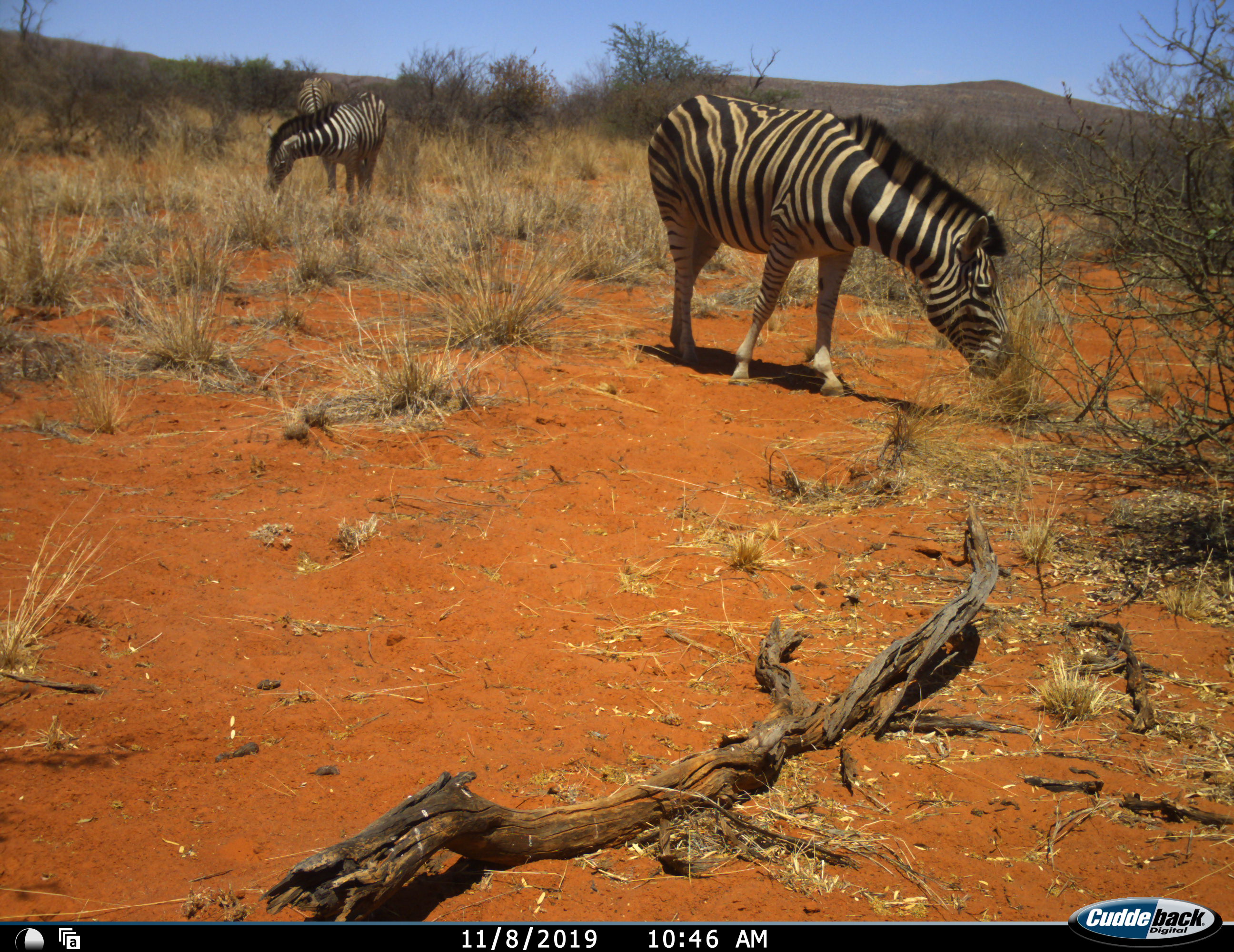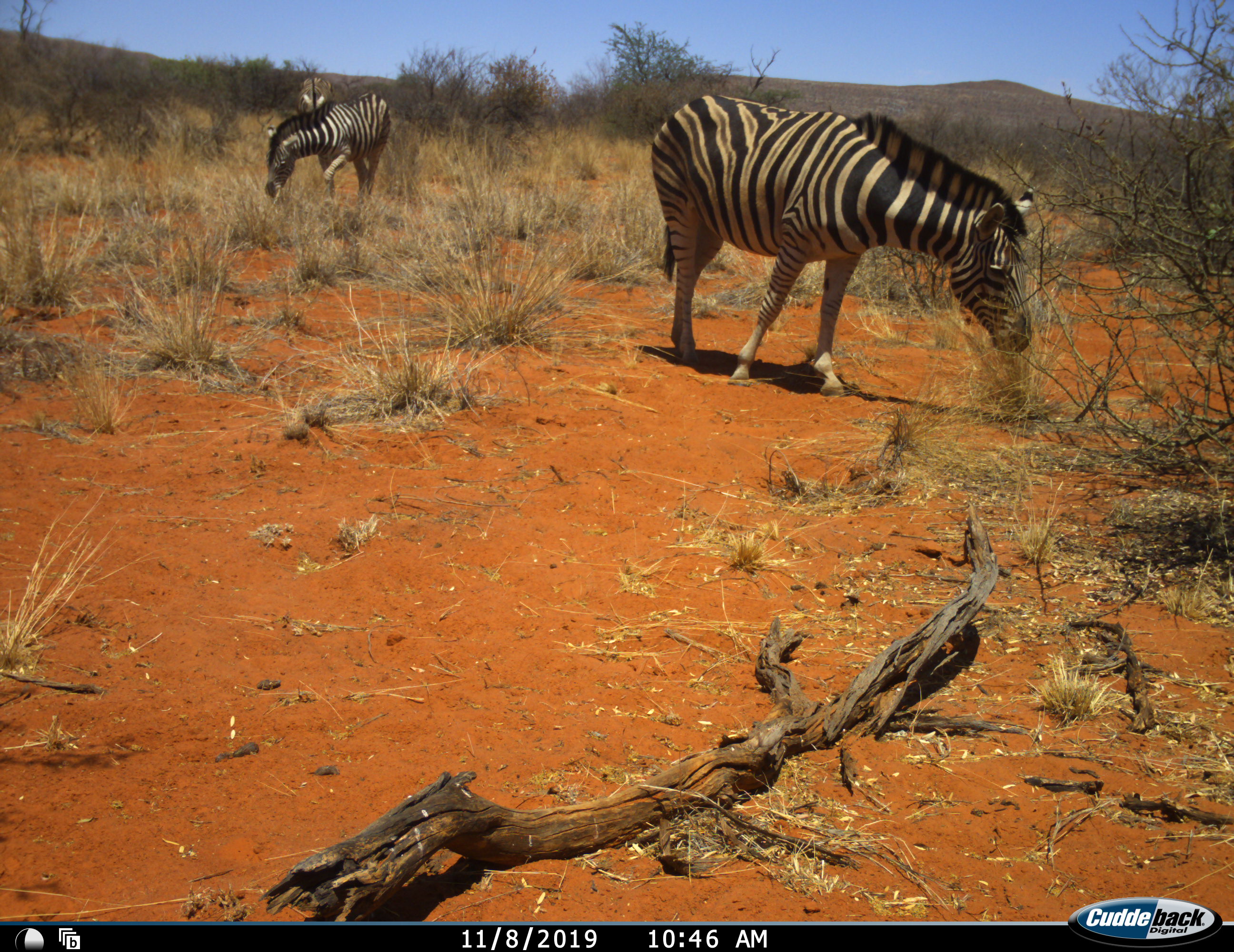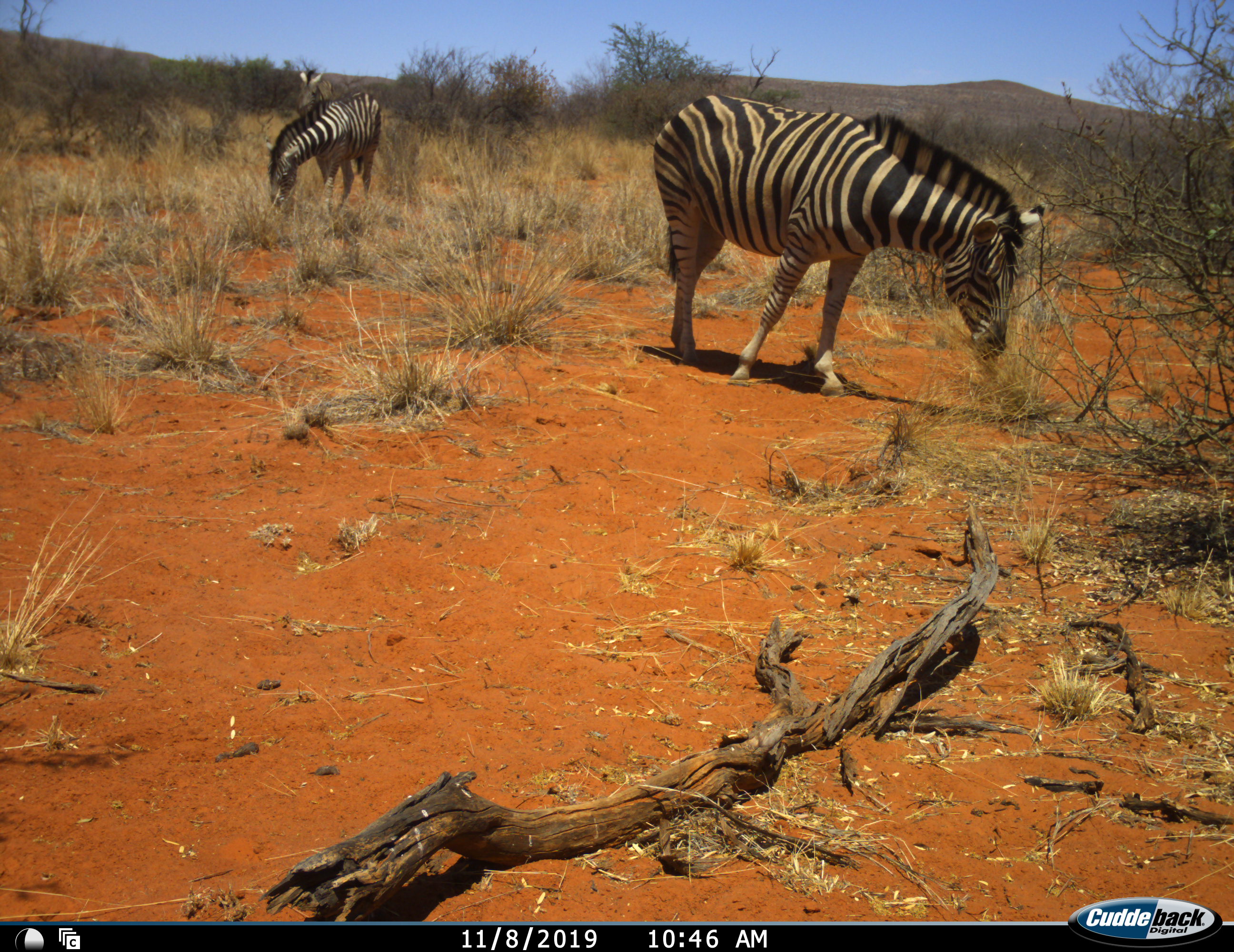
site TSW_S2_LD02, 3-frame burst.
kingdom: Animalia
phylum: Chordata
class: Mammalia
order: Perissodactyla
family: Equidae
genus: Equus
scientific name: Equus quagga burchellii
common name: burchell's zebra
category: zebraburchells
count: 3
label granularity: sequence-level